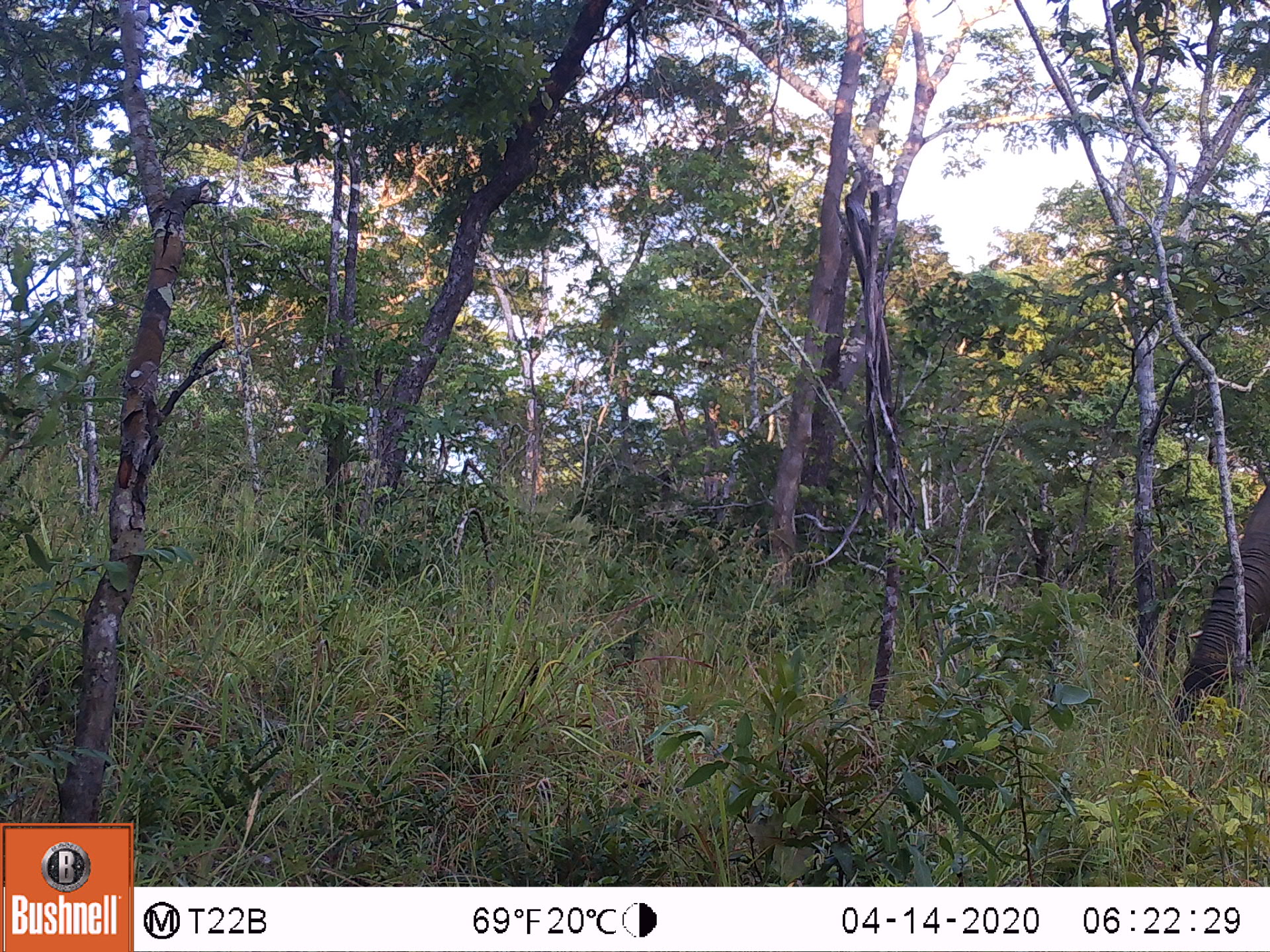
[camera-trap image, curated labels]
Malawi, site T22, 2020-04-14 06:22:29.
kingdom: Animalia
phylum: Chordata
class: Mammalia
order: Proboscidea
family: Elephantidae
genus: Loxodonta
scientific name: Loxodonta africana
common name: african savanna elephant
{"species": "african savanna elephant (Loxodonta africana)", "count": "1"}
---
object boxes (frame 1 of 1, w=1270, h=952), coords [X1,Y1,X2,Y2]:
african savanna elephant: [1161,473,1267,740]